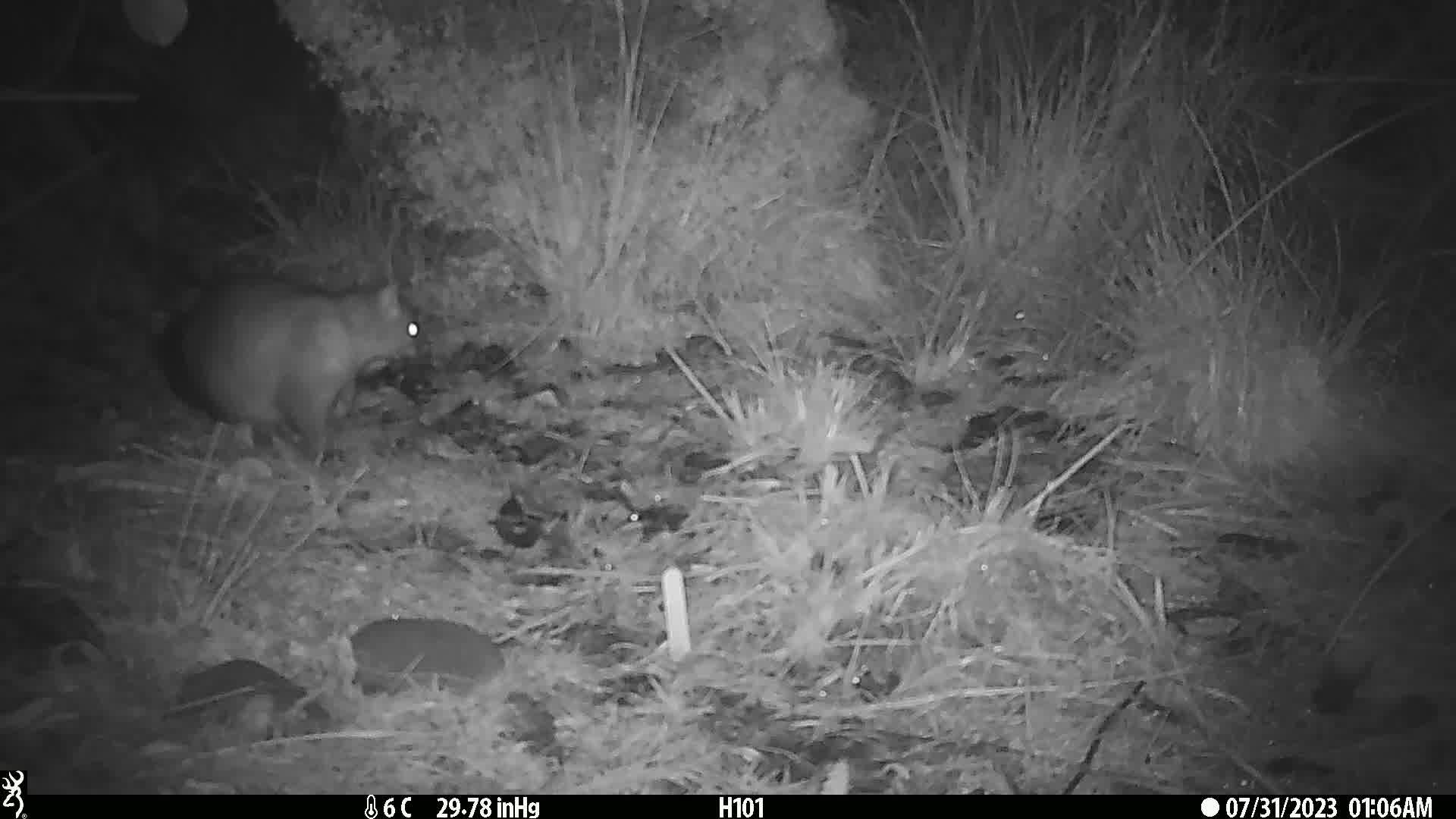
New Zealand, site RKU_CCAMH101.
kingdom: Animalia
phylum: Chordata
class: Mammalia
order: Diprotodontia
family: Phalangeridae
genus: Trichosurus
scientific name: Trichosurus vulpecula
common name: common brushtail possum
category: possum